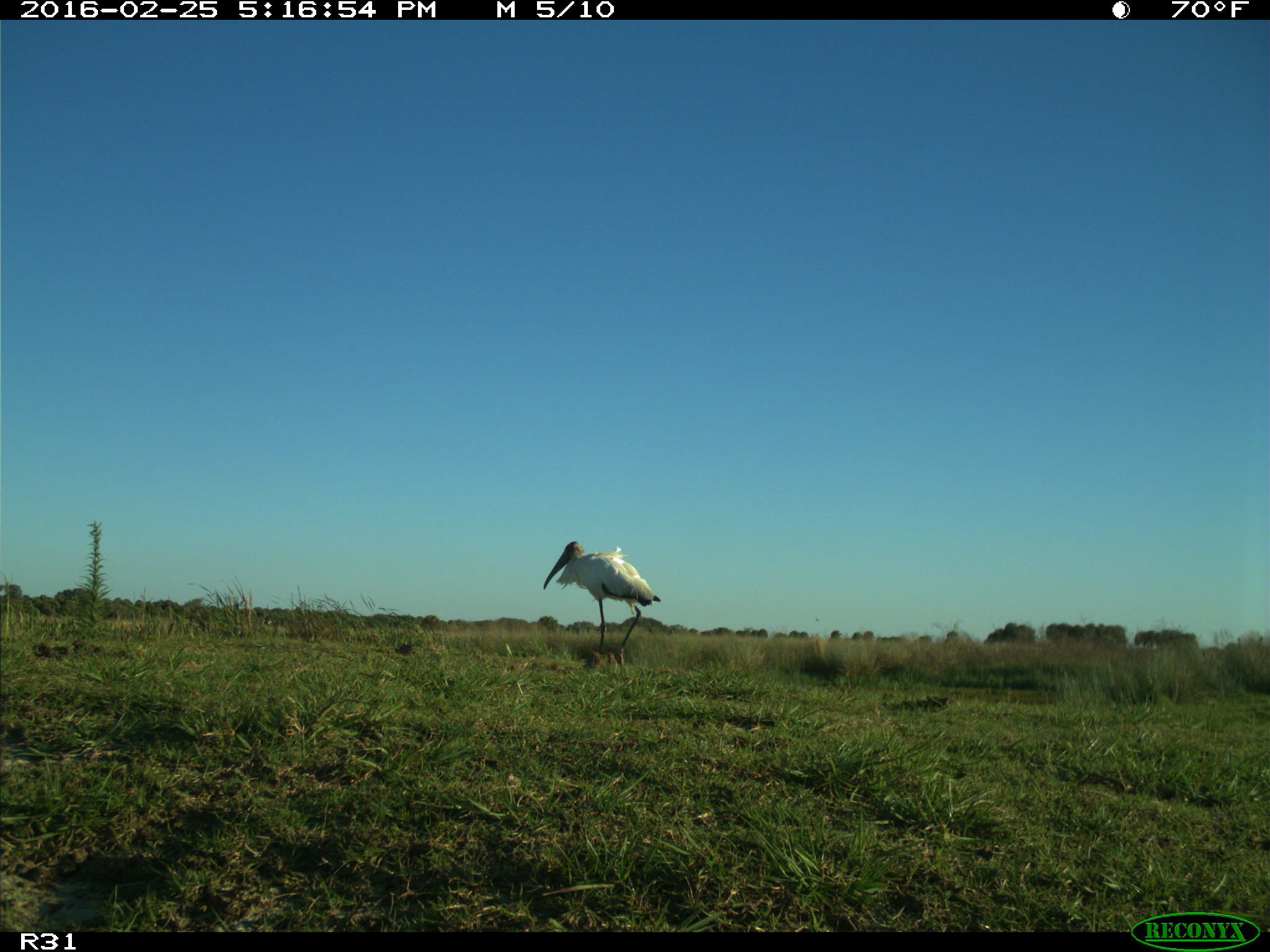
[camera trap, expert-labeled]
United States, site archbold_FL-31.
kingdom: Animalia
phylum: Chordata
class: Aves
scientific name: Aves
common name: birds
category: unidentified bird